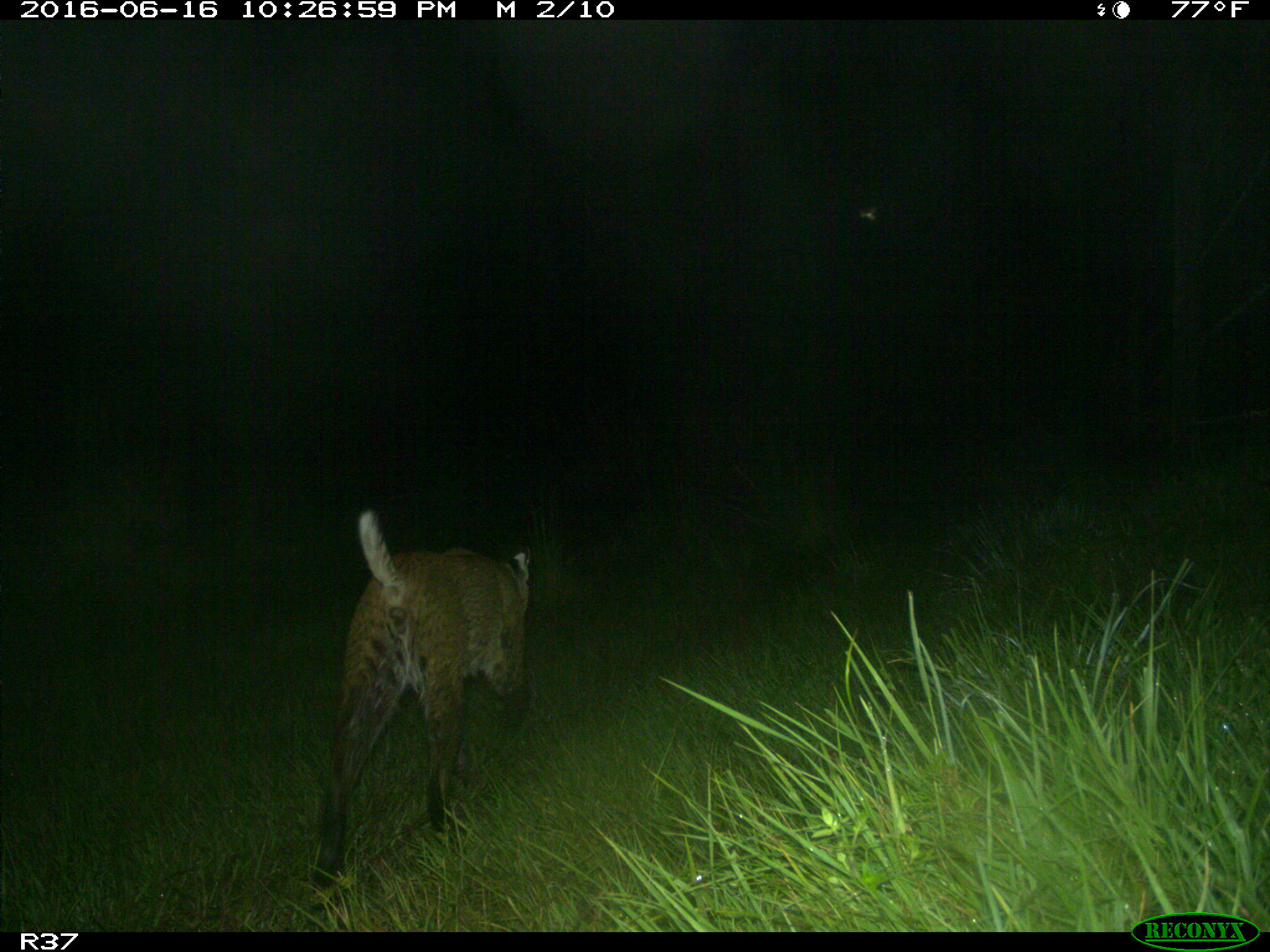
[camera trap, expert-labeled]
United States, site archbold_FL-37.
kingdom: Animalia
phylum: Chordata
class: Mammalia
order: Carnivora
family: Felidae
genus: Lynx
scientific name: Lynx rufus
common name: bobcat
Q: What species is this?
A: Lynx rufus (bobcat).